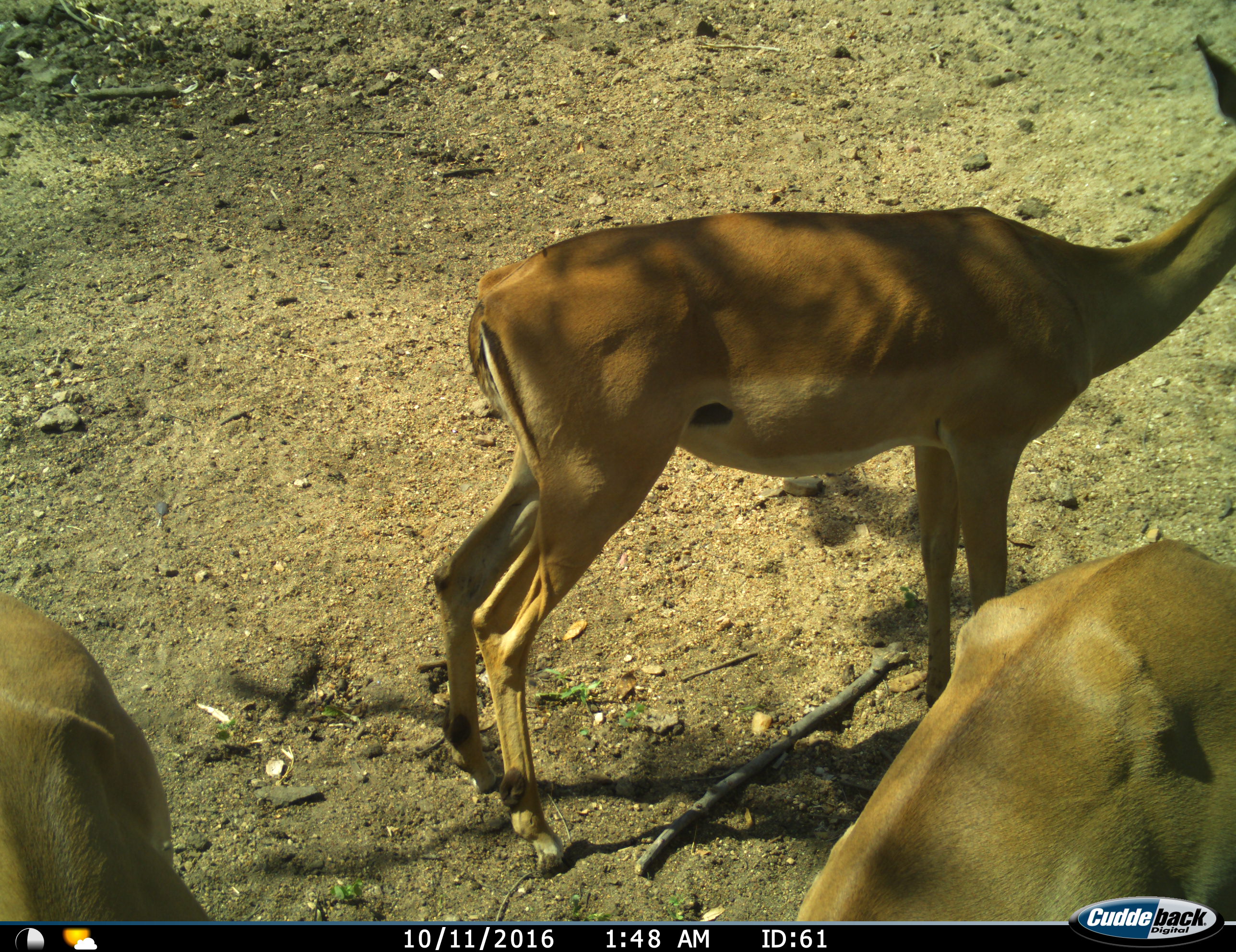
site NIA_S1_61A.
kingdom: Animalia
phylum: Chordata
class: Mammalia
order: Artiodactyla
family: Bovidae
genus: Aepyceros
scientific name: Aepyceros melampus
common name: impala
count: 3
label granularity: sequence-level